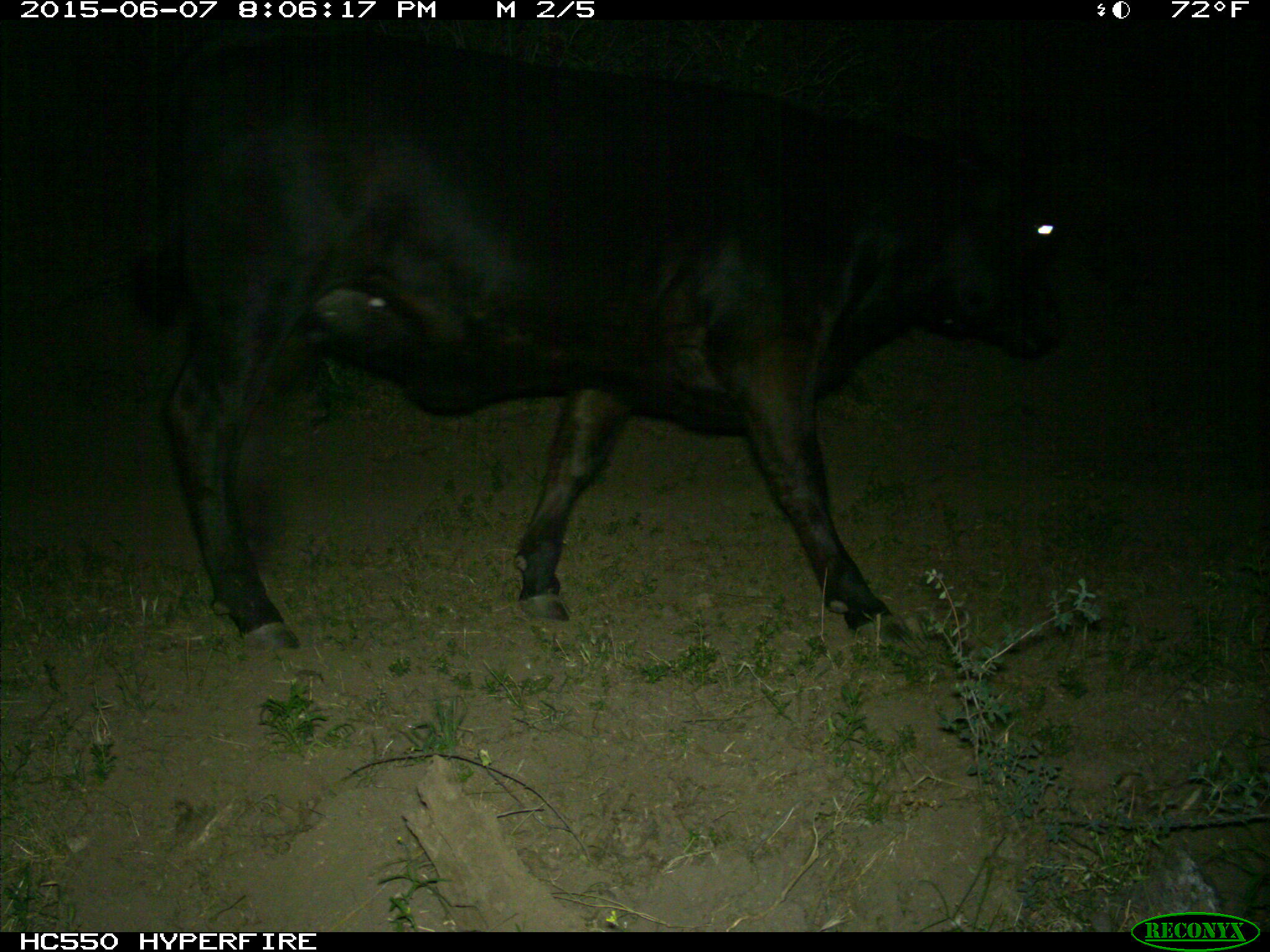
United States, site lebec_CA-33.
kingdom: Animalia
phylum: Chordata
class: Mammalia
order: Artiodactyla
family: Bovidae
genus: Bos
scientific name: Bos taurus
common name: domestic cow